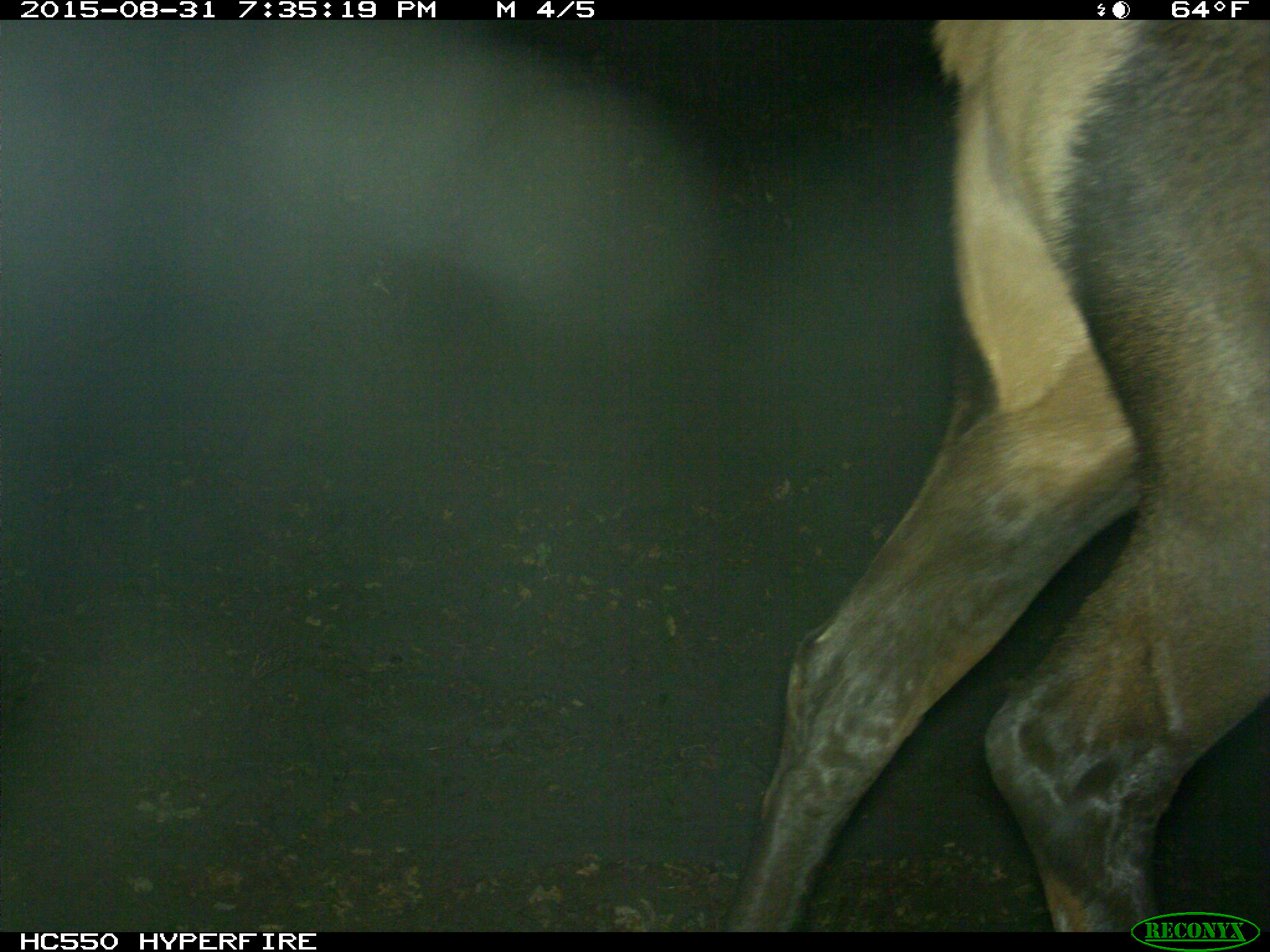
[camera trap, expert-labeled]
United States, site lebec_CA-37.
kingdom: Animalia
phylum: Chordata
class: Mammalia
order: Artiodactyla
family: Cervidae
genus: Cervus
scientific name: Cervus canadensis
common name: elk